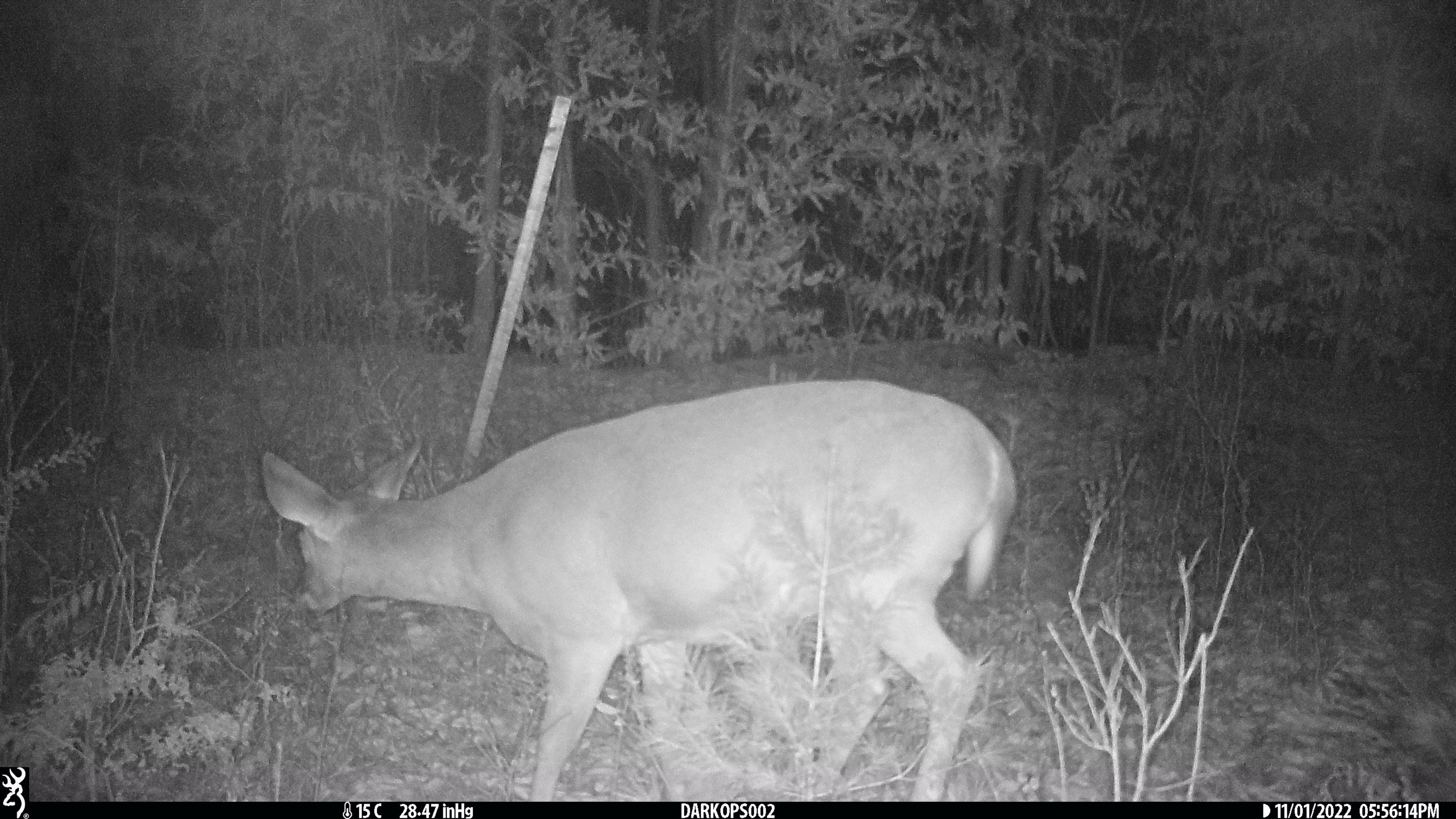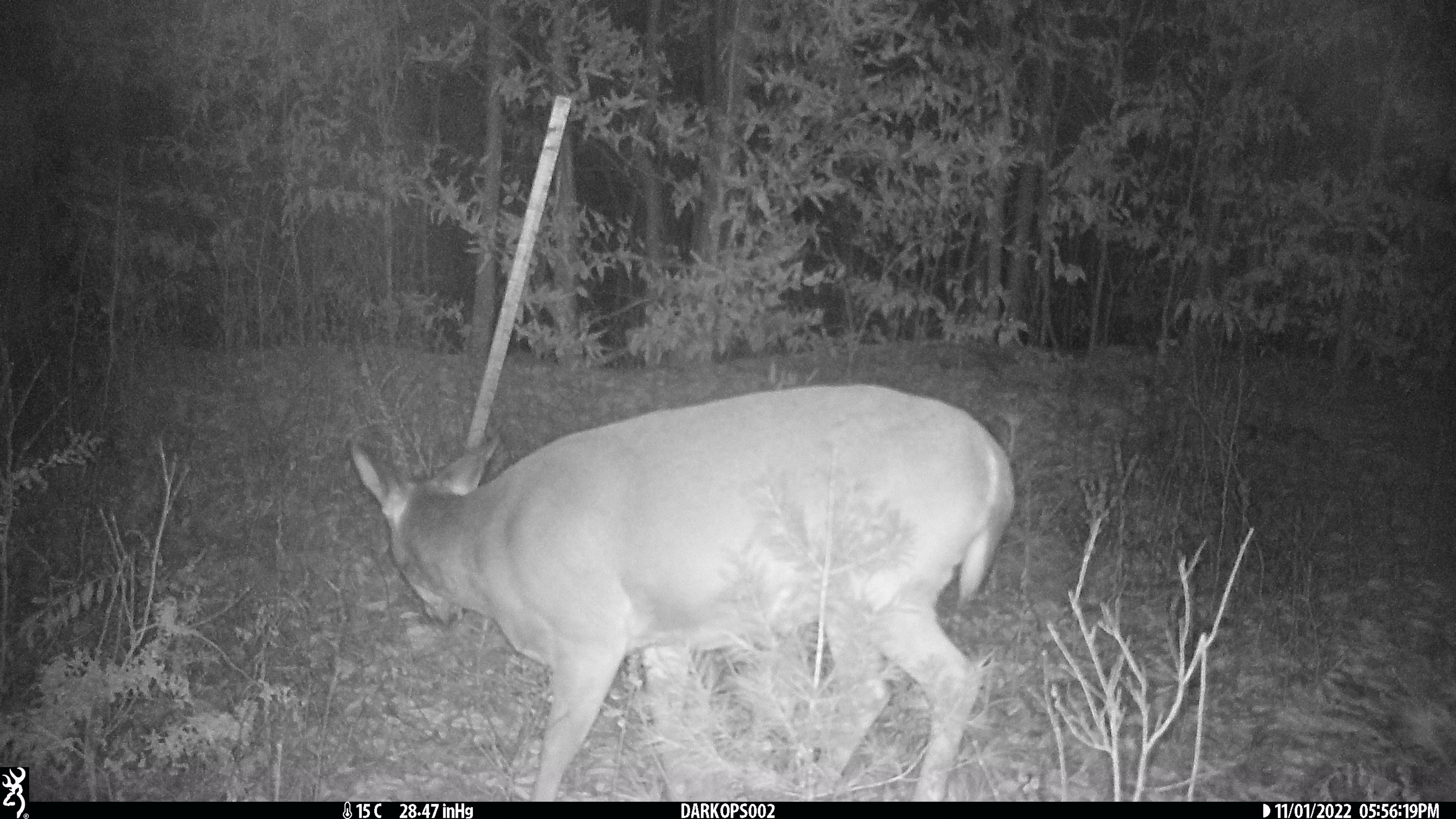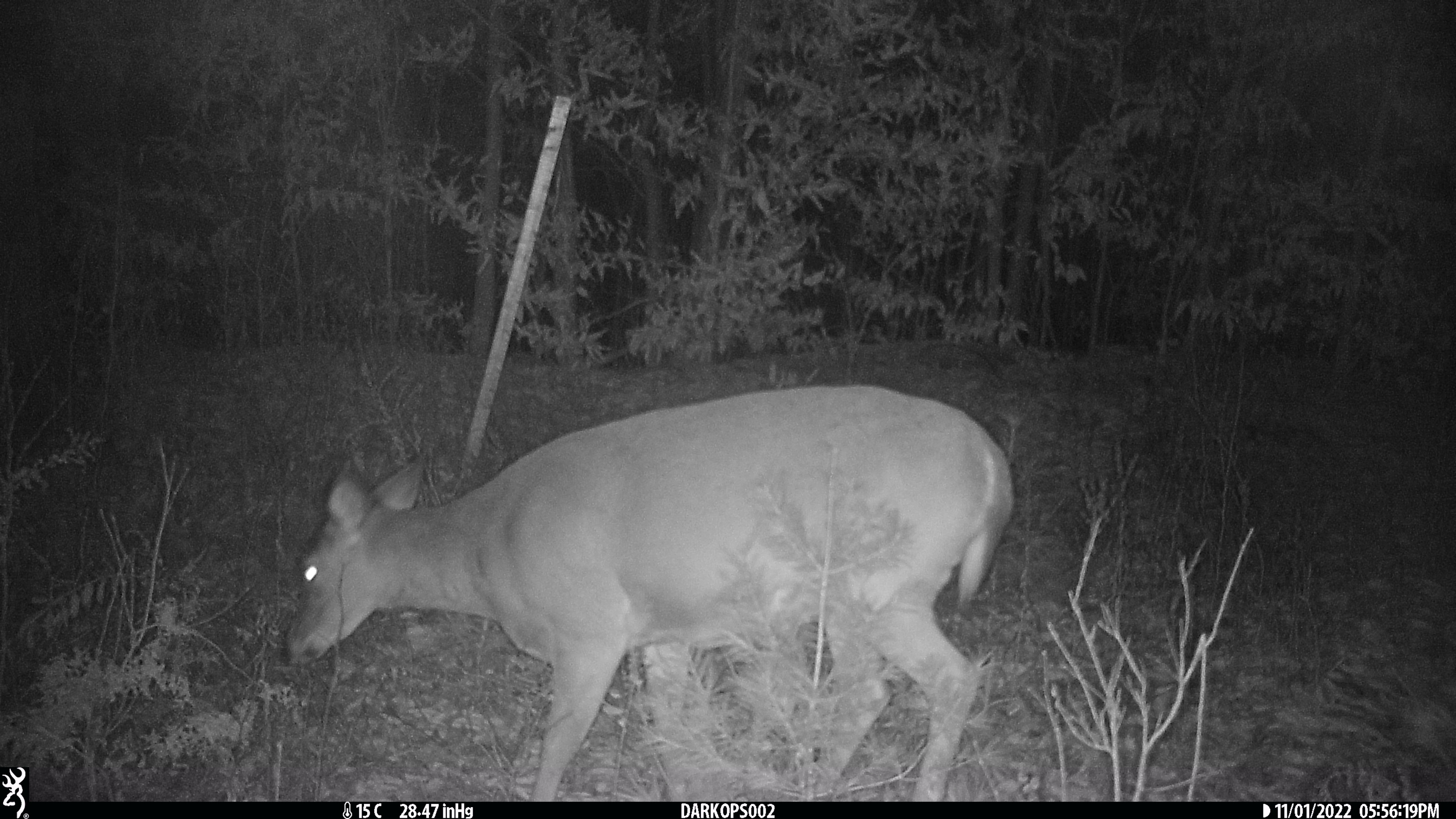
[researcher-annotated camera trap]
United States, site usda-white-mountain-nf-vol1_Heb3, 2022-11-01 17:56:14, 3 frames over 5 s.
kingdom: Animalia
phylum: Chordata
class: Mammalia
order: Artiodactyla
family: Cervidae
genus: Odocoileus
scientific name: Odocoileus virginianus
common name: white-tailed deer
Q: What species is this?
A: White-tailed deer (Odocoileus virginianus).